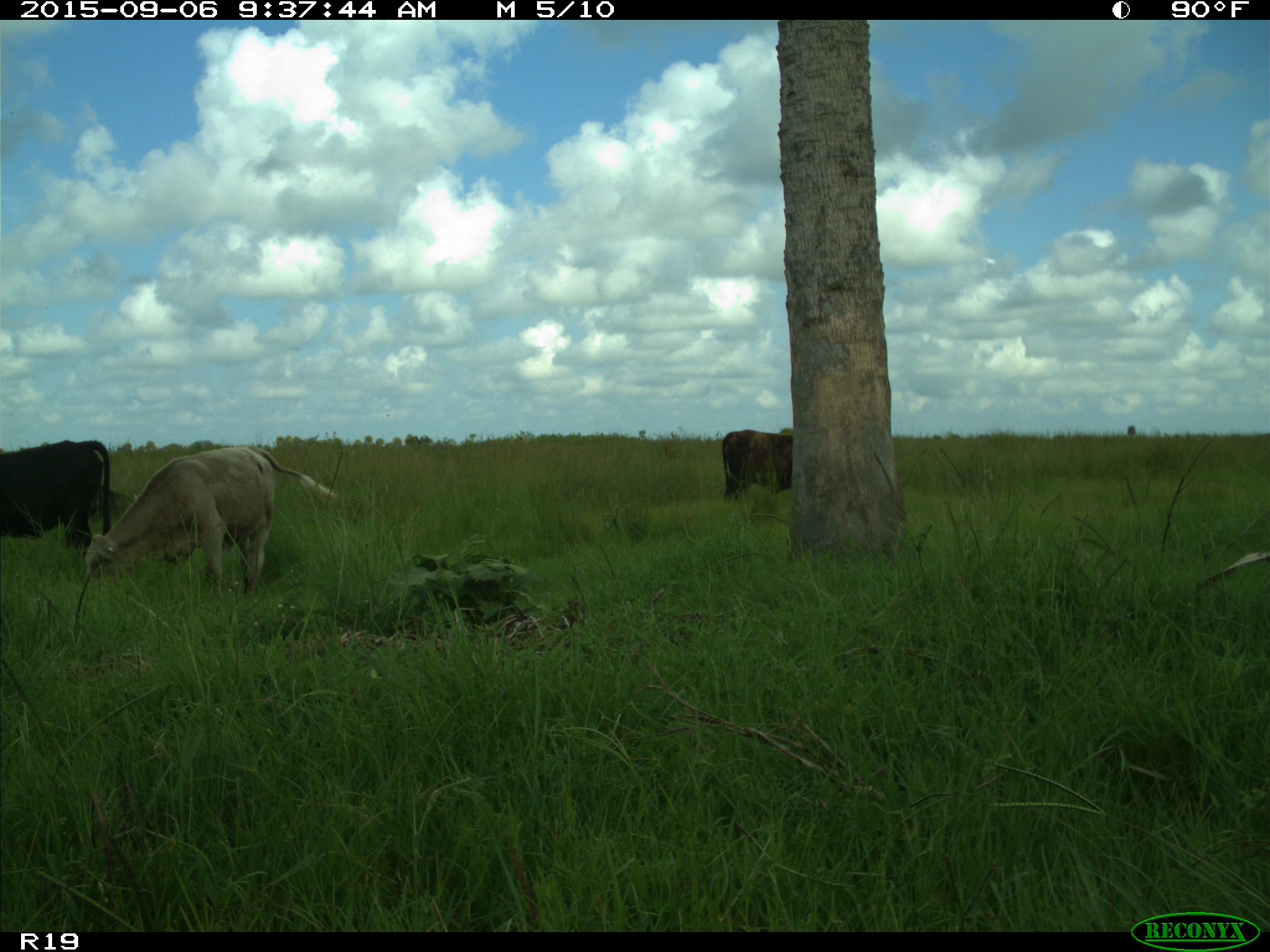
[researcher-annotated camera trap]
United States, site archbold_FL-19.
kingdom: Animalia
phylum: Chordata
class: Mammalia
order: Artiodactyla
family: Bovidae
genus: Bos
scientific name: Bos taurus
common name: domestic cow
Bos taurus (domestic cow).